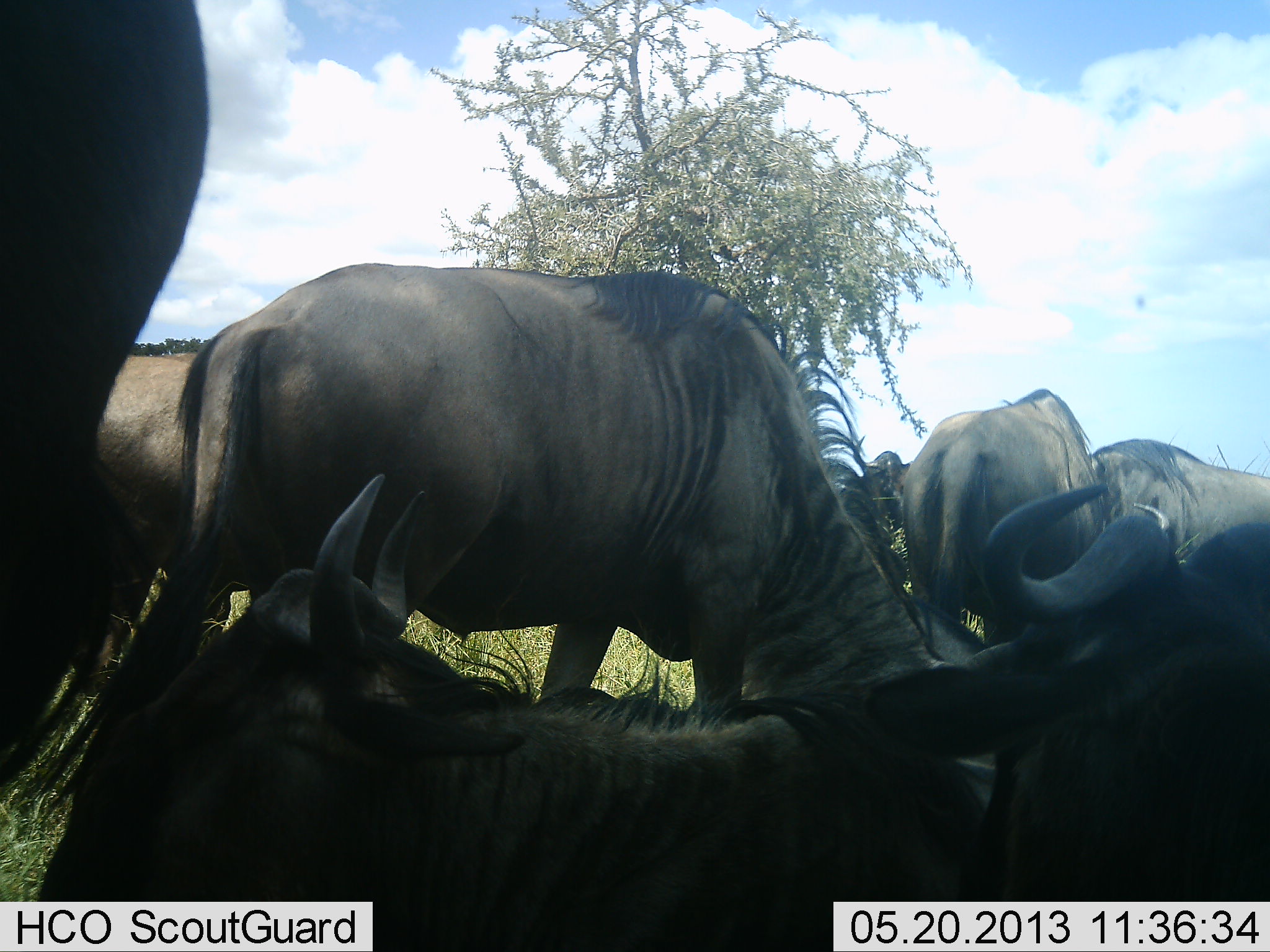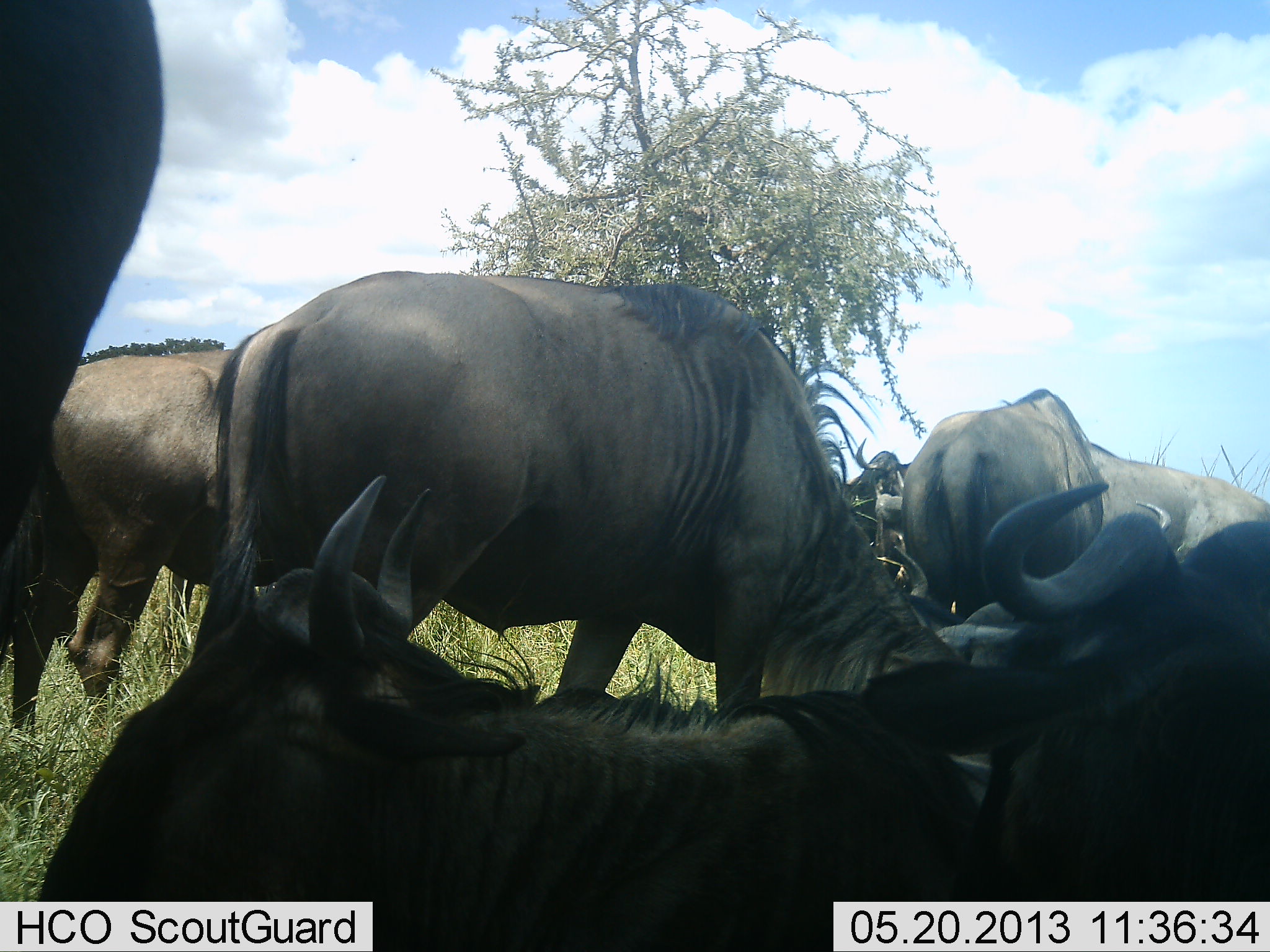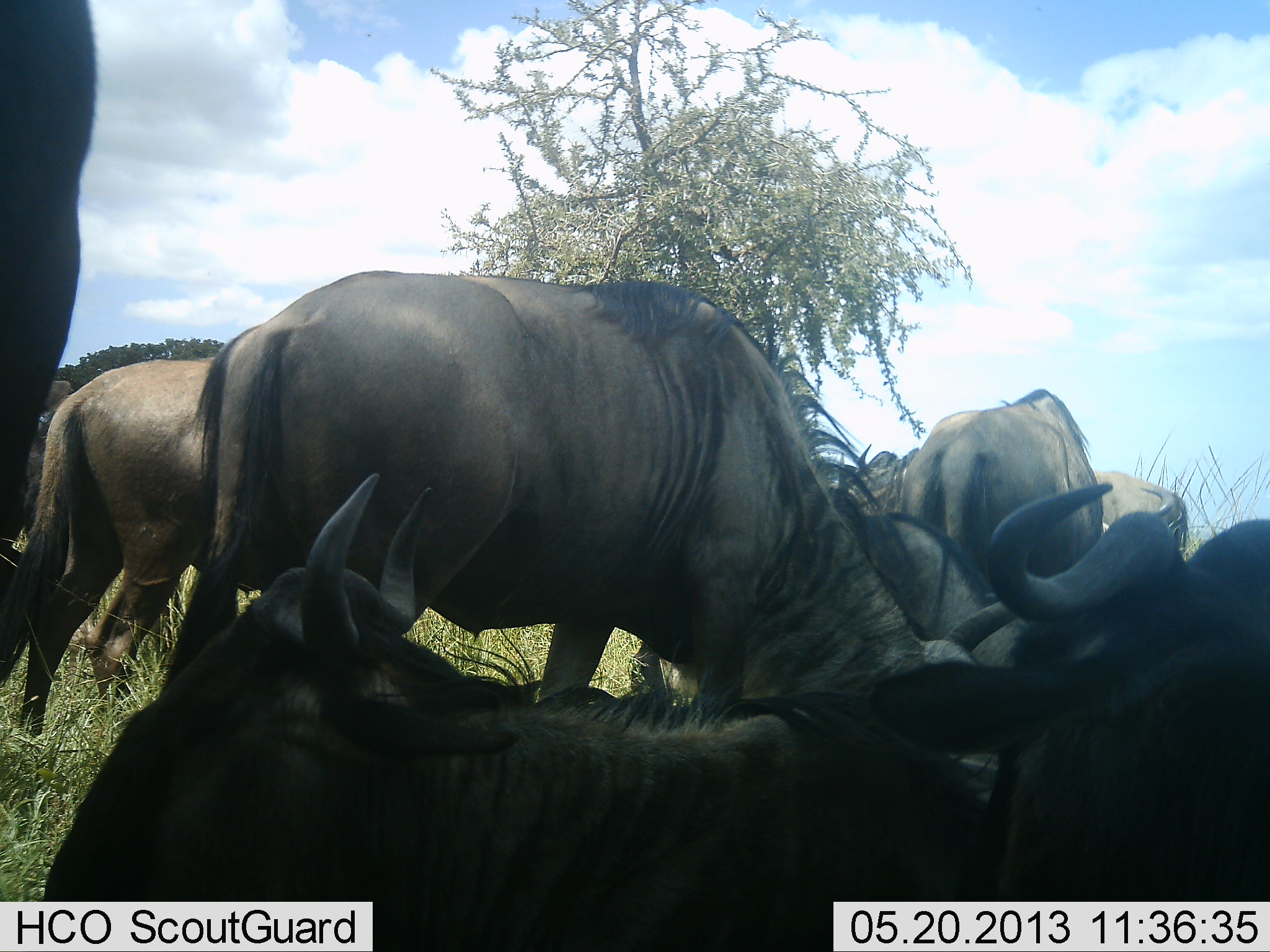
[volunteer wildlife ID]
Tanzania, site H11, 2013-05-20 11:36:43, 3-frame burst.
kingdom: Animalia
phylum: Chordata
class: Mammalia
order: Artiodactyla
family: Bovidae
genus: Connochaetes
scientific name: Connochaetes taurinus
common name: blue wildebeest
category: wildebeest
Wildebeest (blue wildebeest) (Connochaetes taurinus), count 8. Behavior (volunteer vote fractions): standing 74%, resting 88%, moving 35%, interacting 18%. Young present (vote fraction): 3%. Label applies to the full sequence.